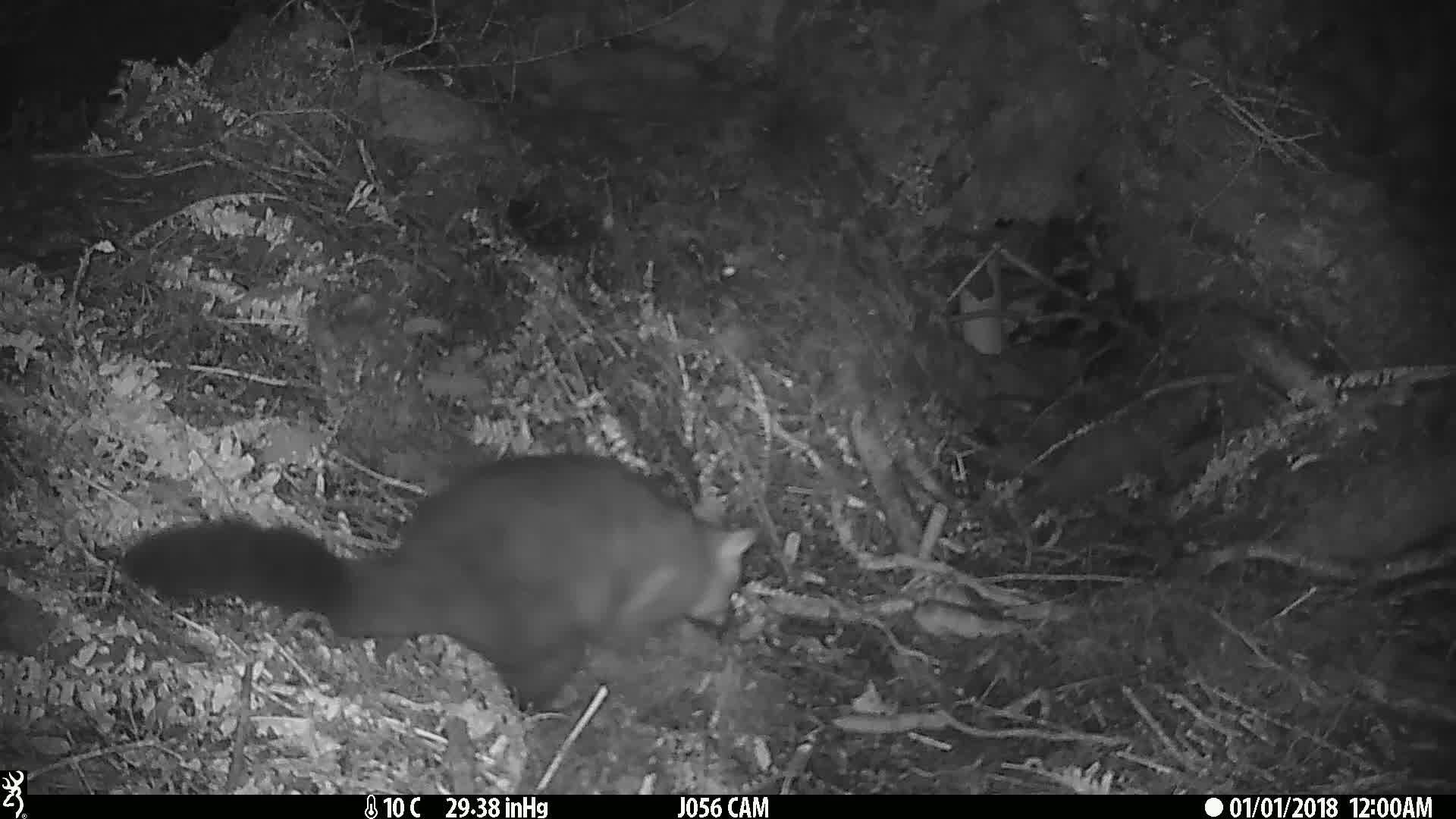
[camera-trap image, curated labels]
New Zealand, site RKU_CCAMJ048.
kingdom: Animalia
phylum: Chordata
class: Mammalia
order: Diprotodontia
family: Phalangeridae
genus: Trichosurus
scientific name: Trichosurus vulpecula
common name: common brushtail possum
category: possum